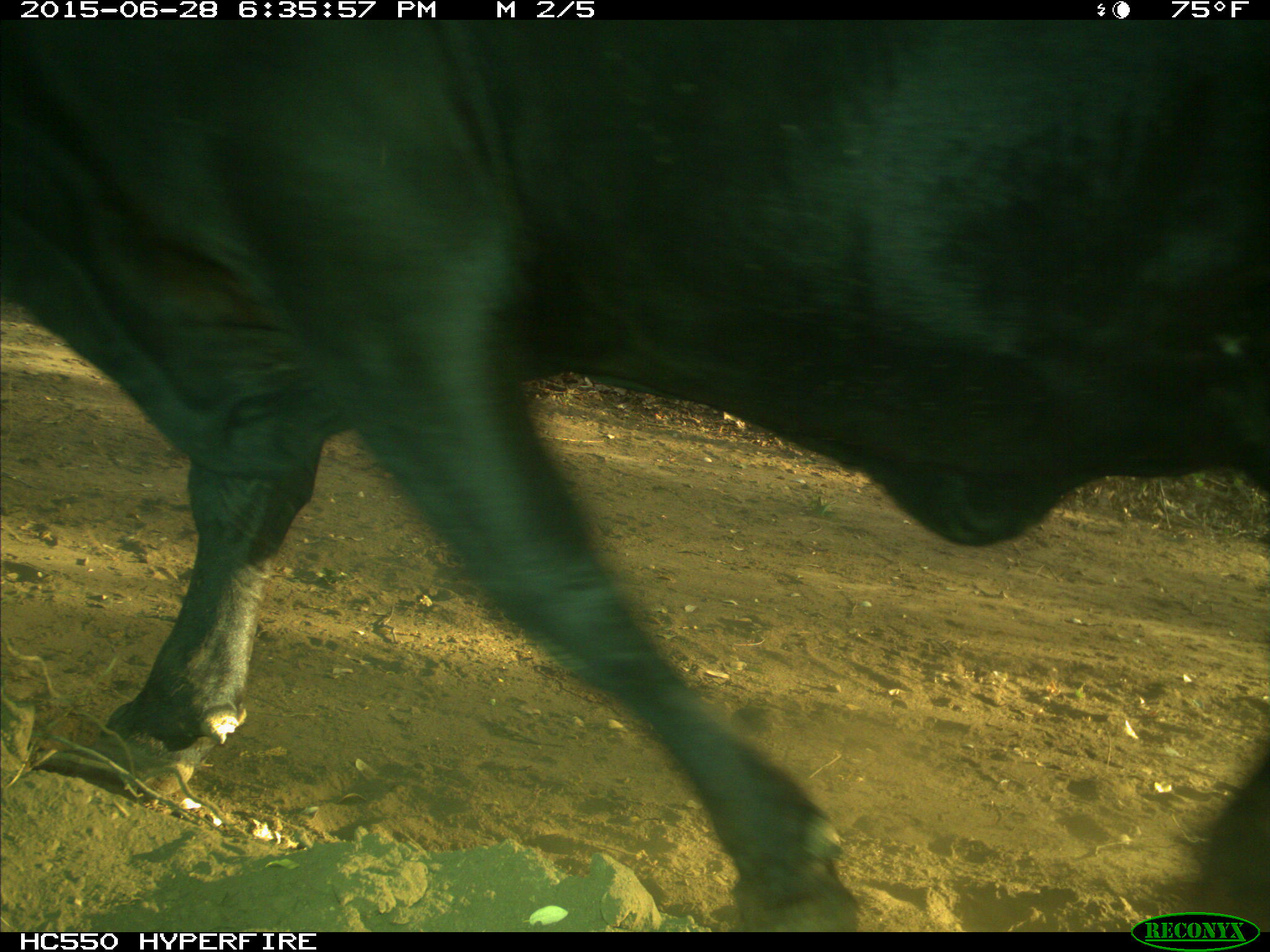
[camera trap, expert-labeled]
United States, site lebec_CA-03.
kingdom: Animalia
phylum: Chordata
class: Mammalia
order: Artiodactyla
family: Bovidae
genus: Bos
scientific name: Bos taurus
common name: domestic cow